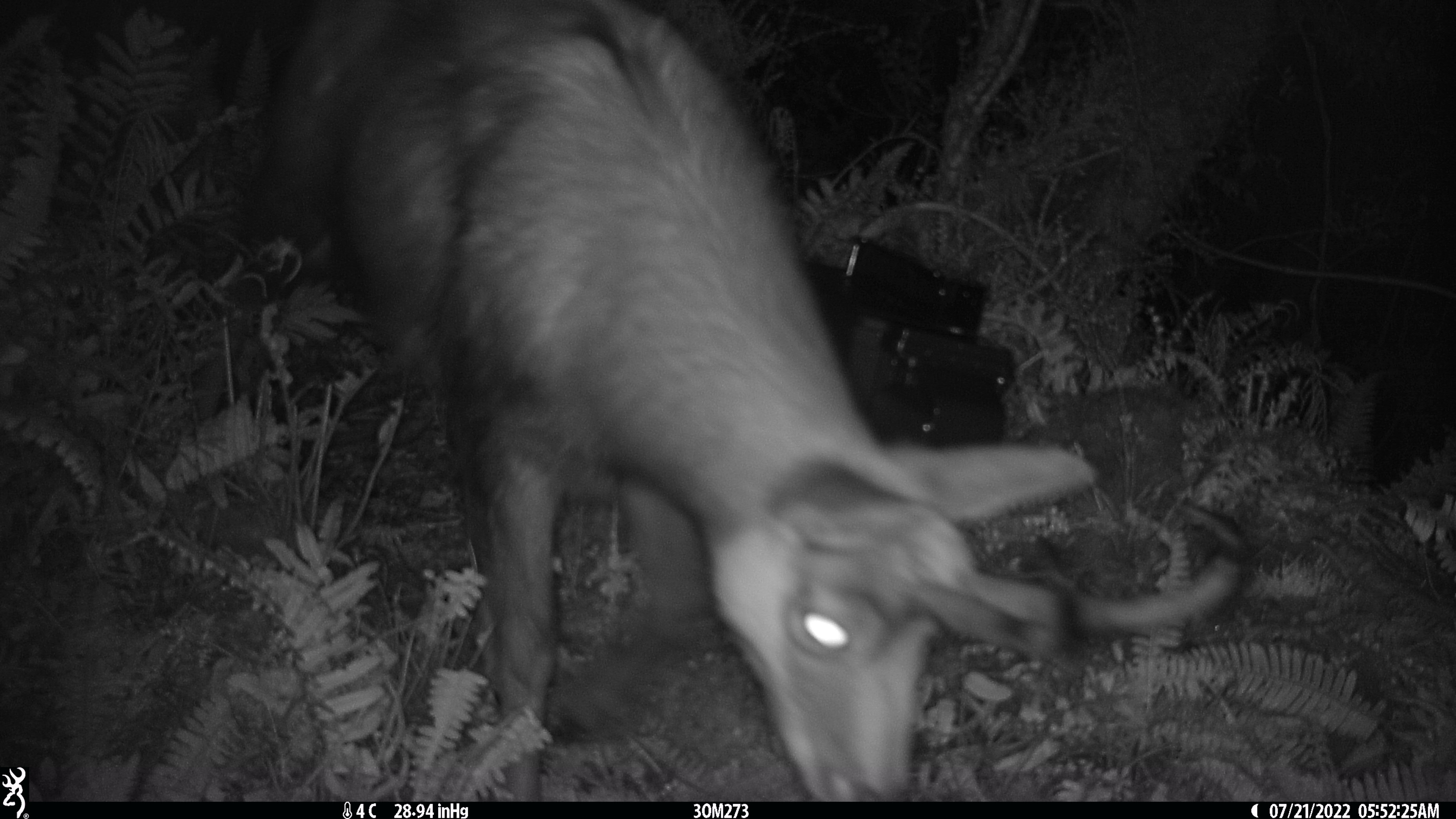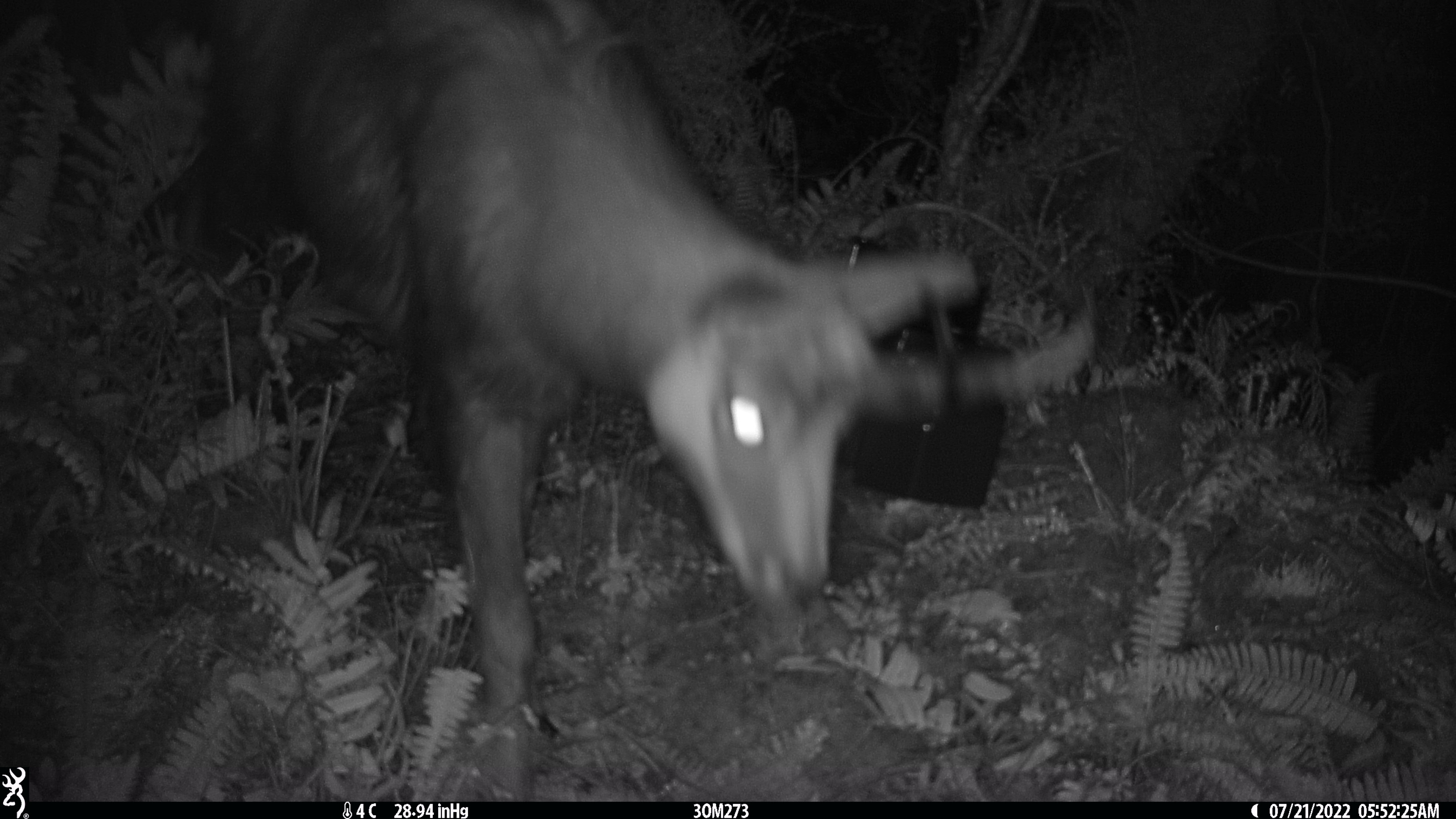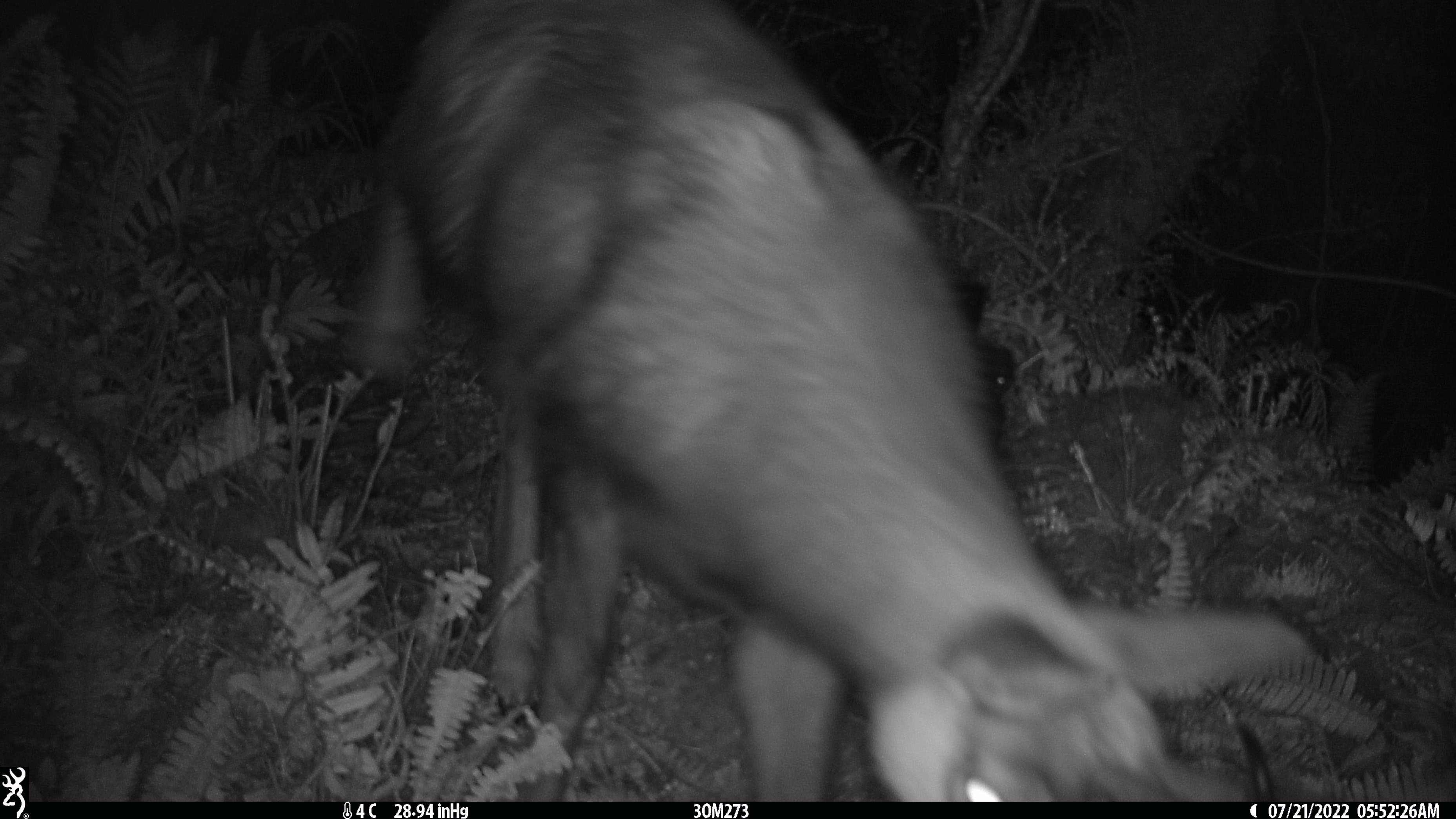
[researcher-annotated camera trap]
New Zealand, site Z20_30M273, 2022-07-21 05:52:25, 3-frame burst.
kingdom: Animalia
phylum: Chordata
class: Mammalia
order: Artiodactyla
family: Bovidae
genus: Rupicapra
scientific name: Rupicapra rupicapra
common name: alpine chamois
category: chamois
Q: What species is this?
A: Chamois (alpine chamois) (Rupicapra rupicapra).